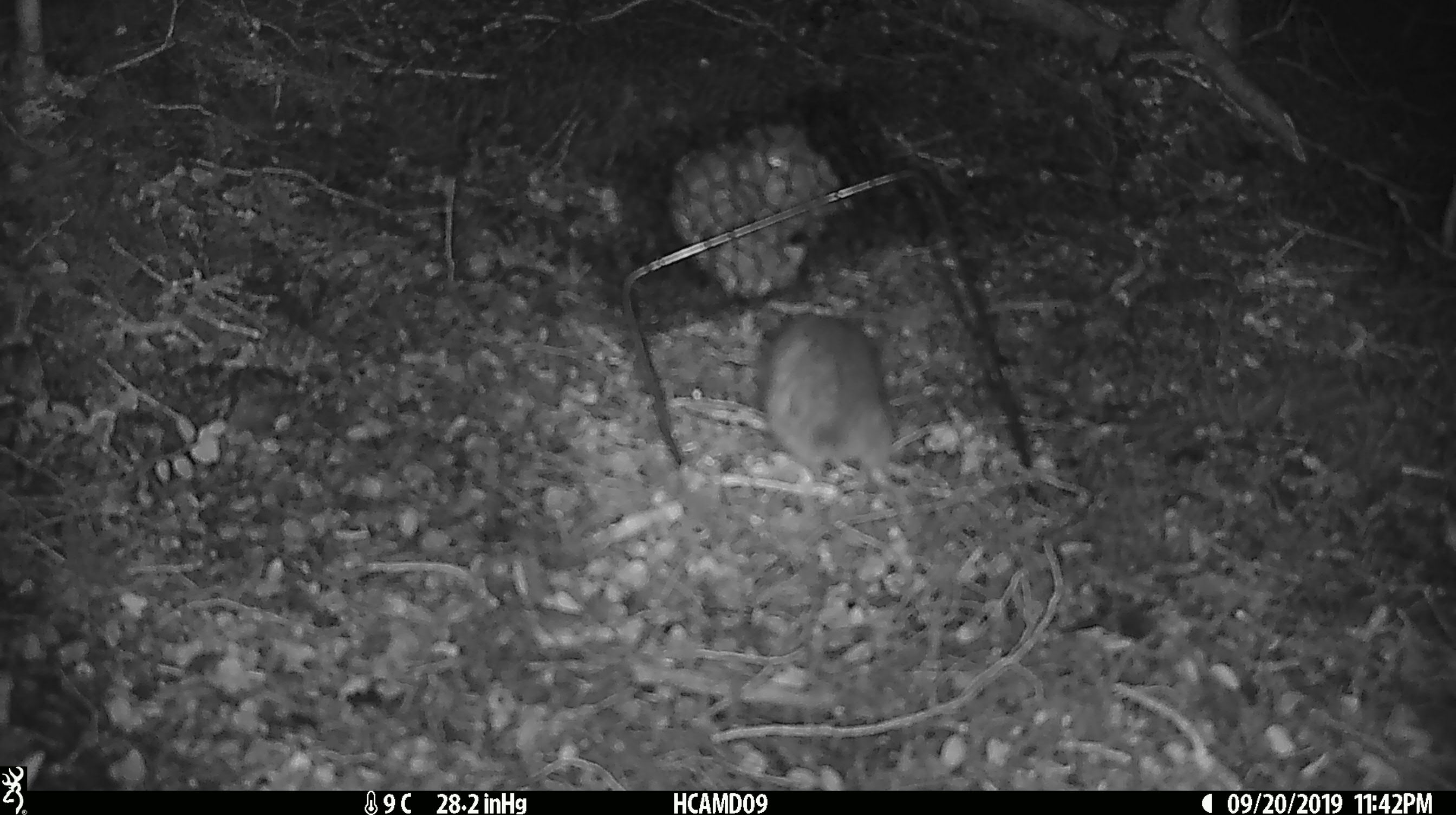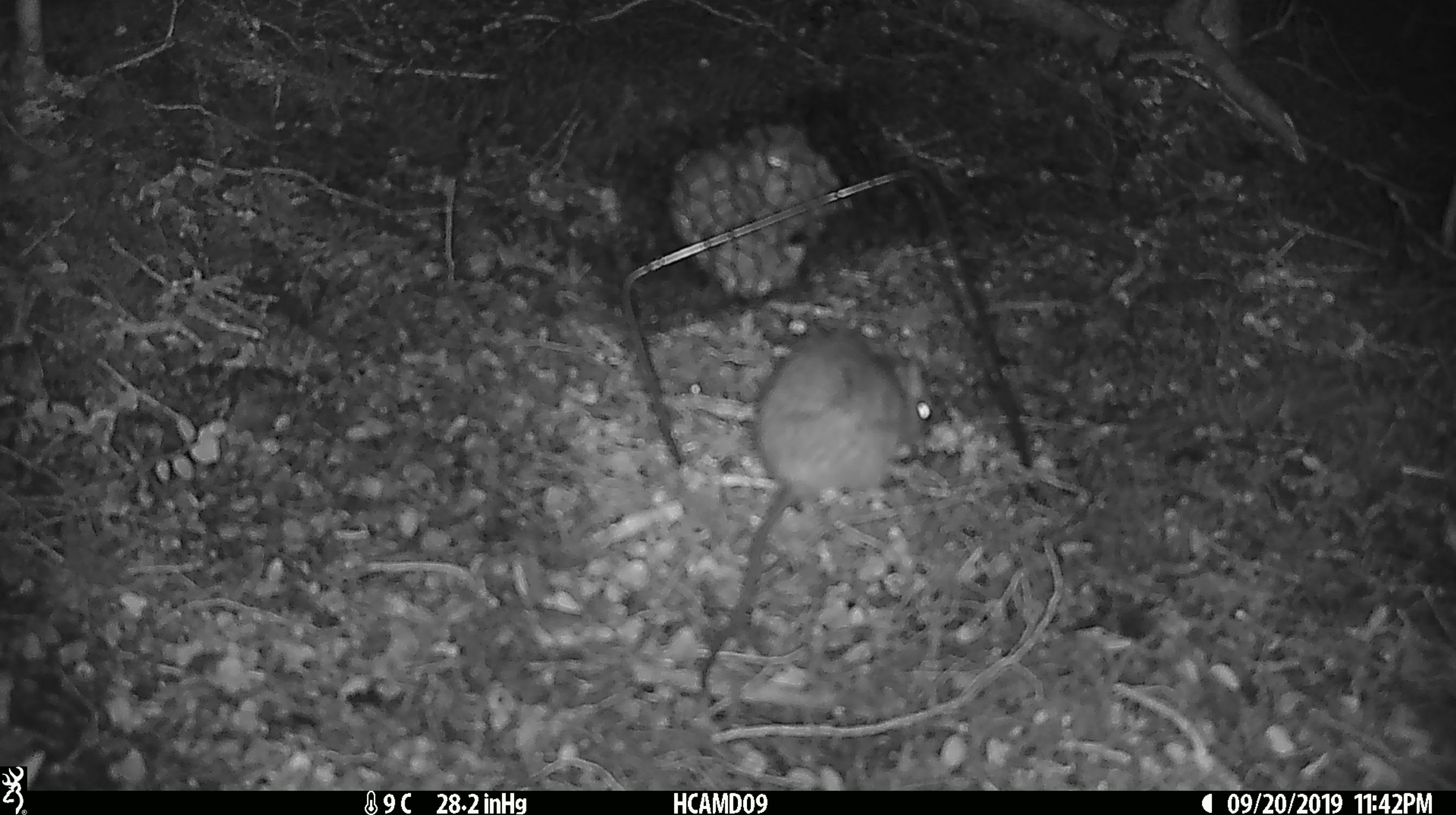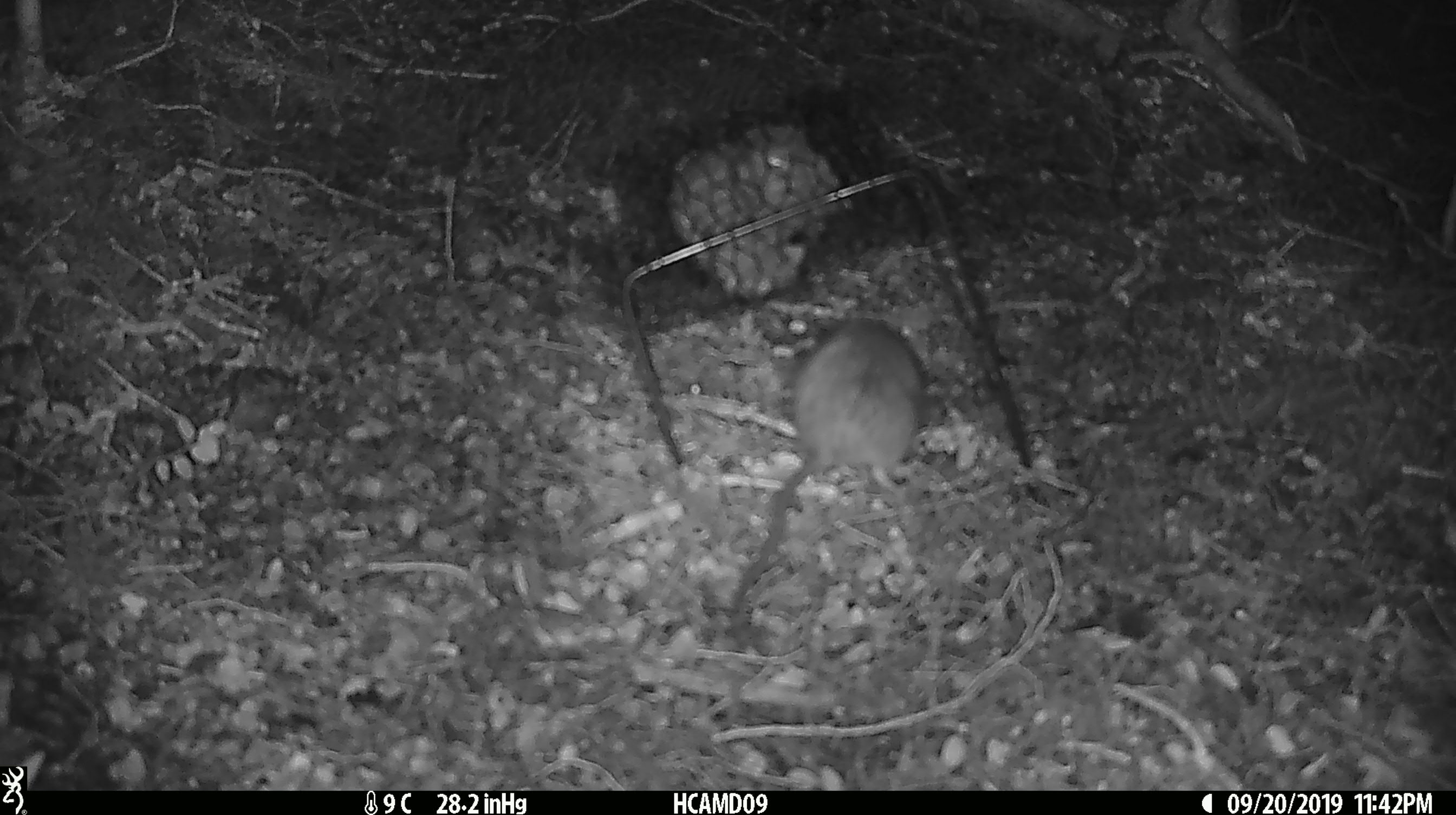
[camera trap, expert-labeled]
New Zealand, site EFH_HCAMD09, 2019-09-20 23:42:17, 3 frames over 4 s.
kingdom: Animalia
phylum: Chordata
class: Mammalia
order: Rodentia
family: Muridae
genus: Mus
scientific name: Mus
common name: mouse